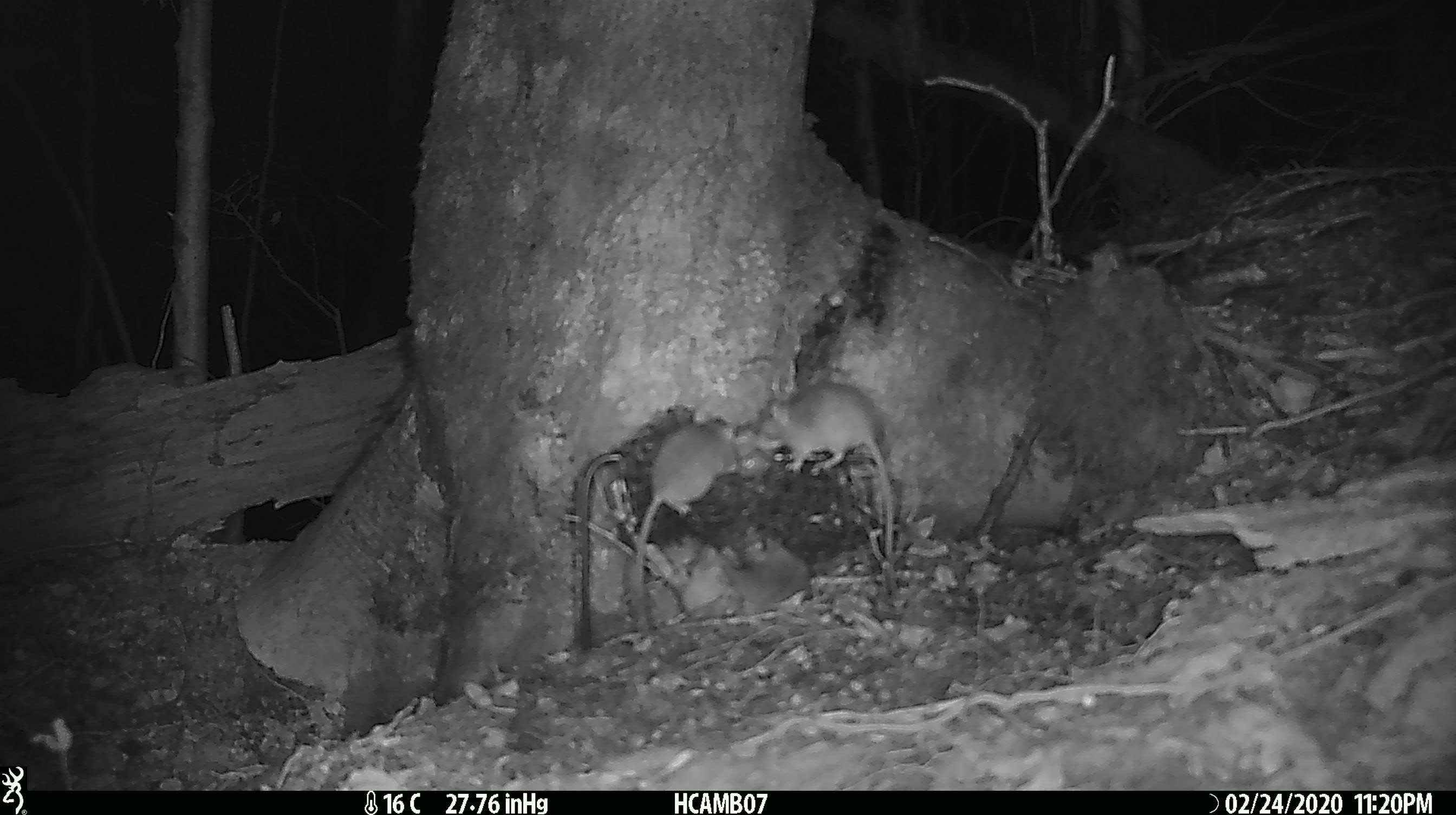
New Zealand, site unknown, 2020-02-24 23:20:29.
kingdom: Animalia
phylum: Chordata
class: Mammalia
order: Rodentia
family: Muridae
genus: Mus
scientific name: Mus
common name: mouse